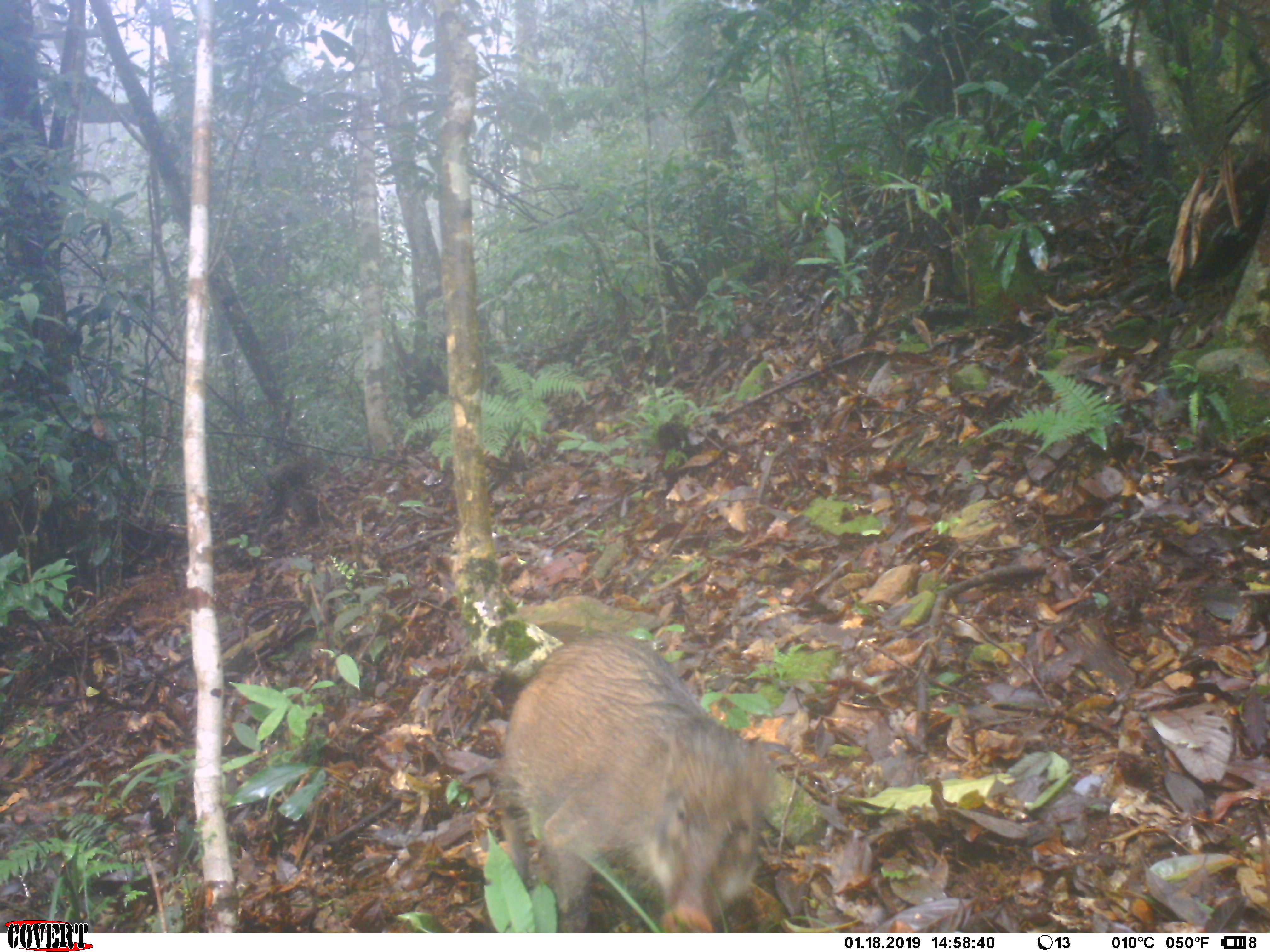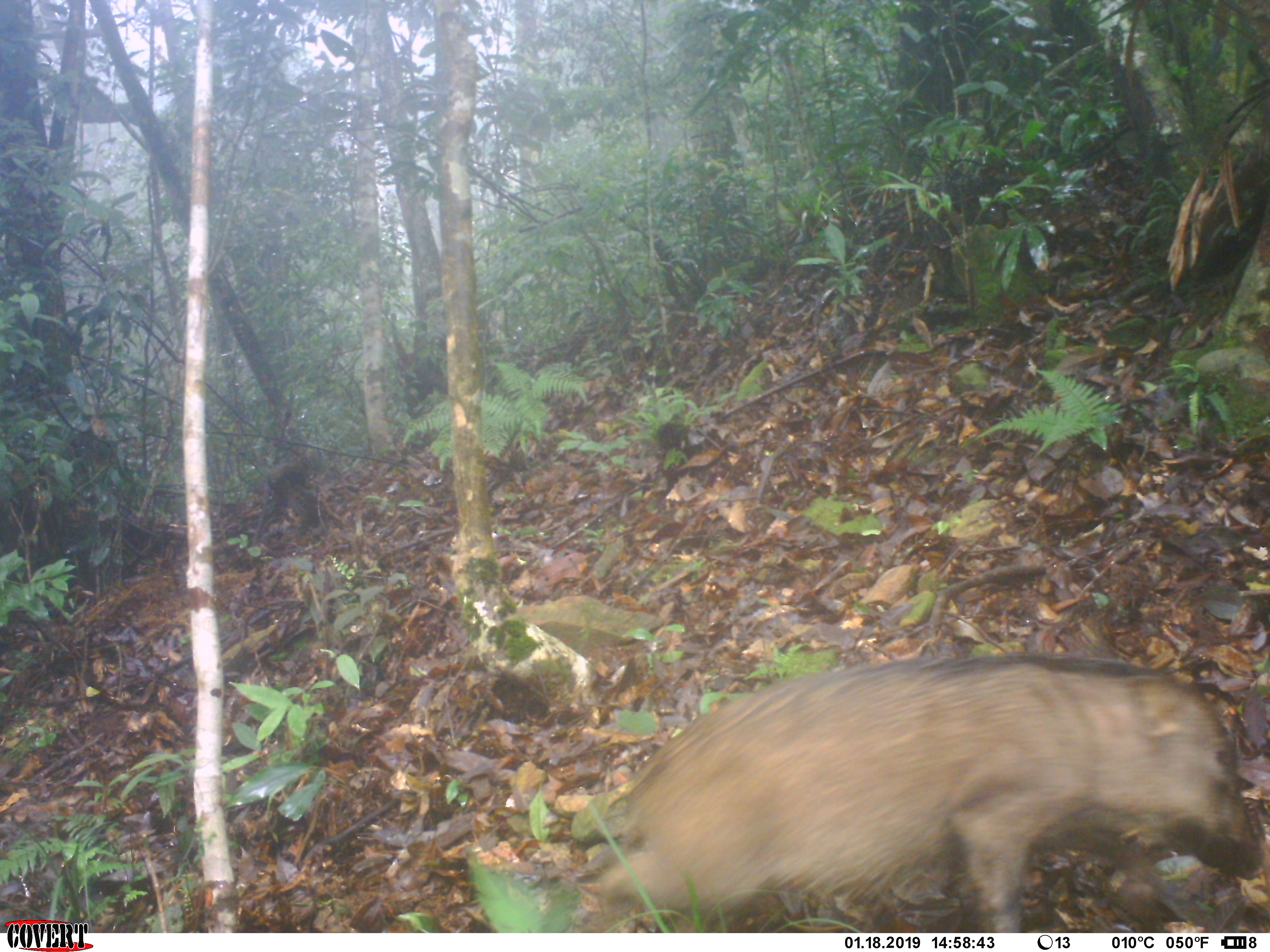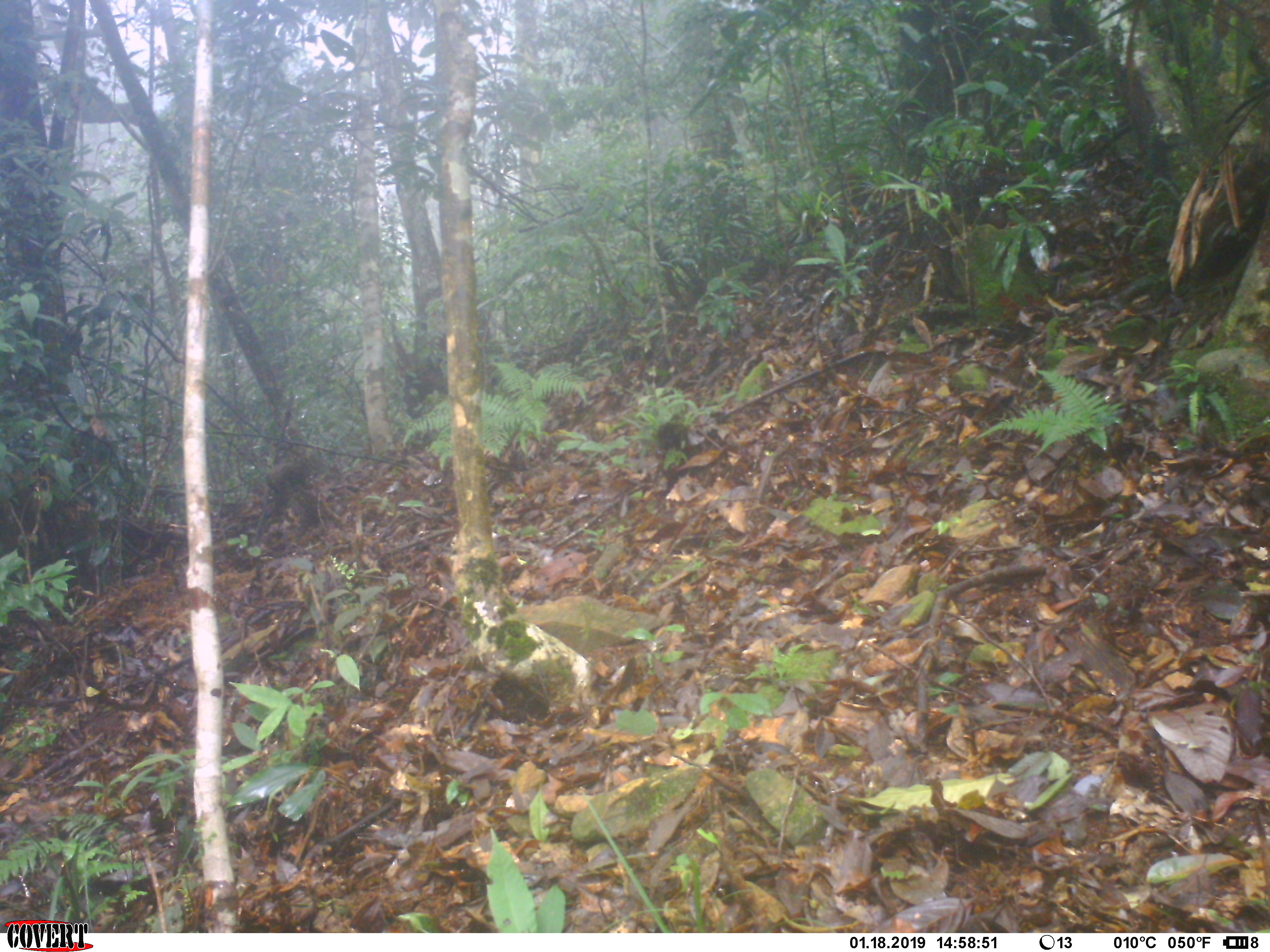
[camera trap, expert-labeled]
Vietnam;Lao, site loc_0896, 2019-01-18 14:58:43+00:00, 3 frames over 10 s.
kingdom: Animalia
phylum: Chordata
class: Mammalia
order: Artiodactyla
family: Suidae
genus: Sus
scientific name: Sus scrofa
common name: eurasian wild pig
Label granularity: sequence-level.